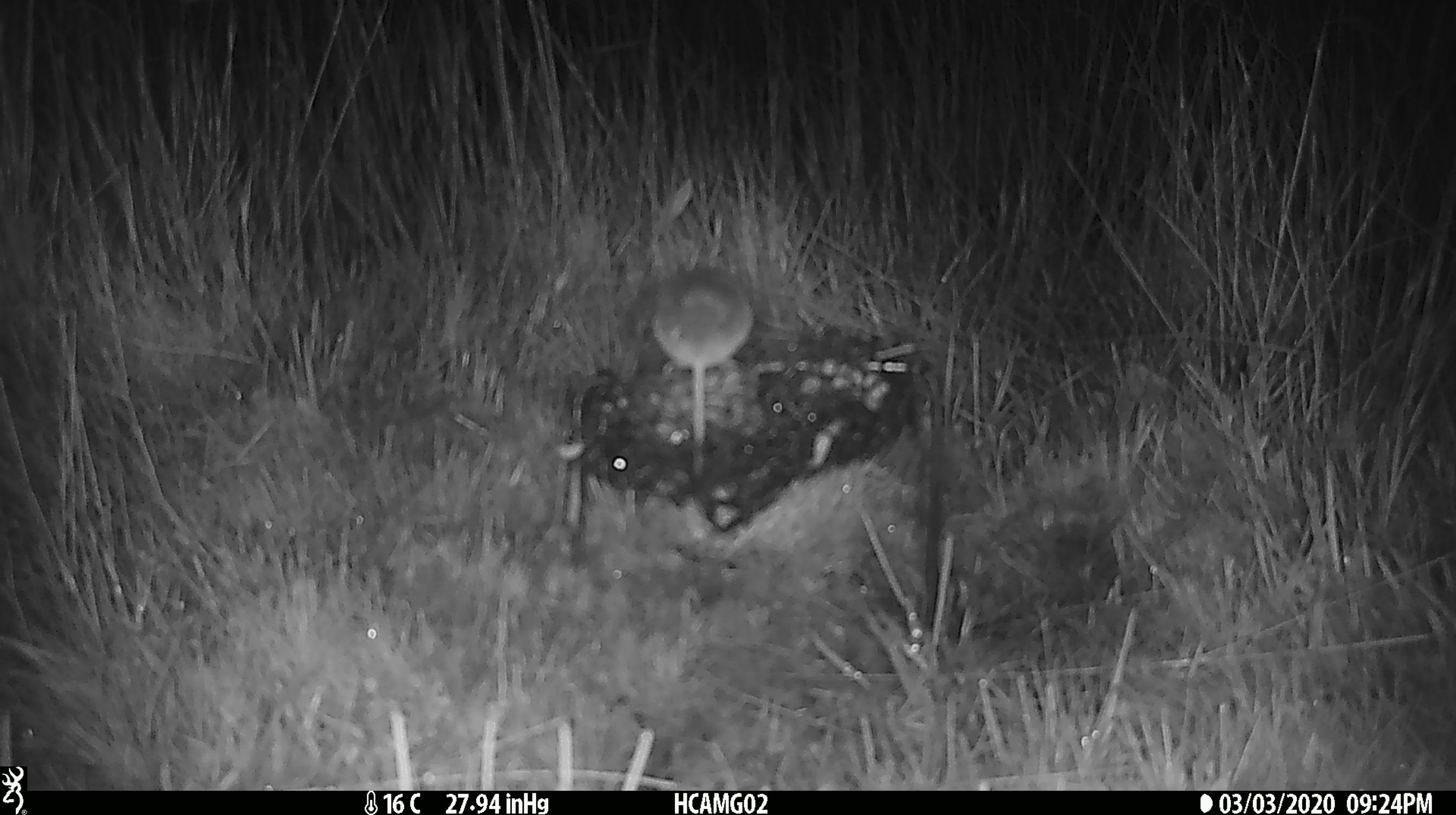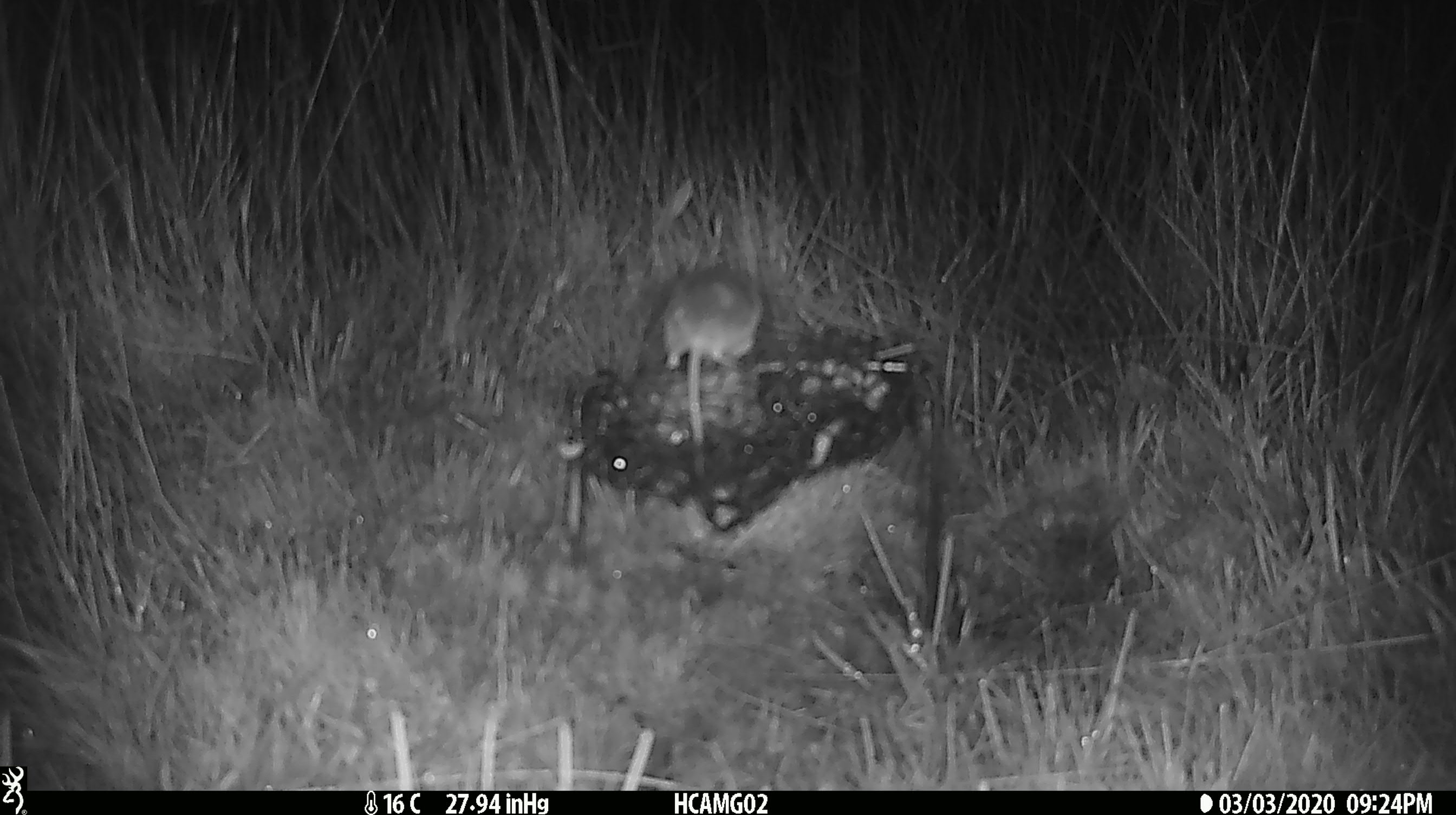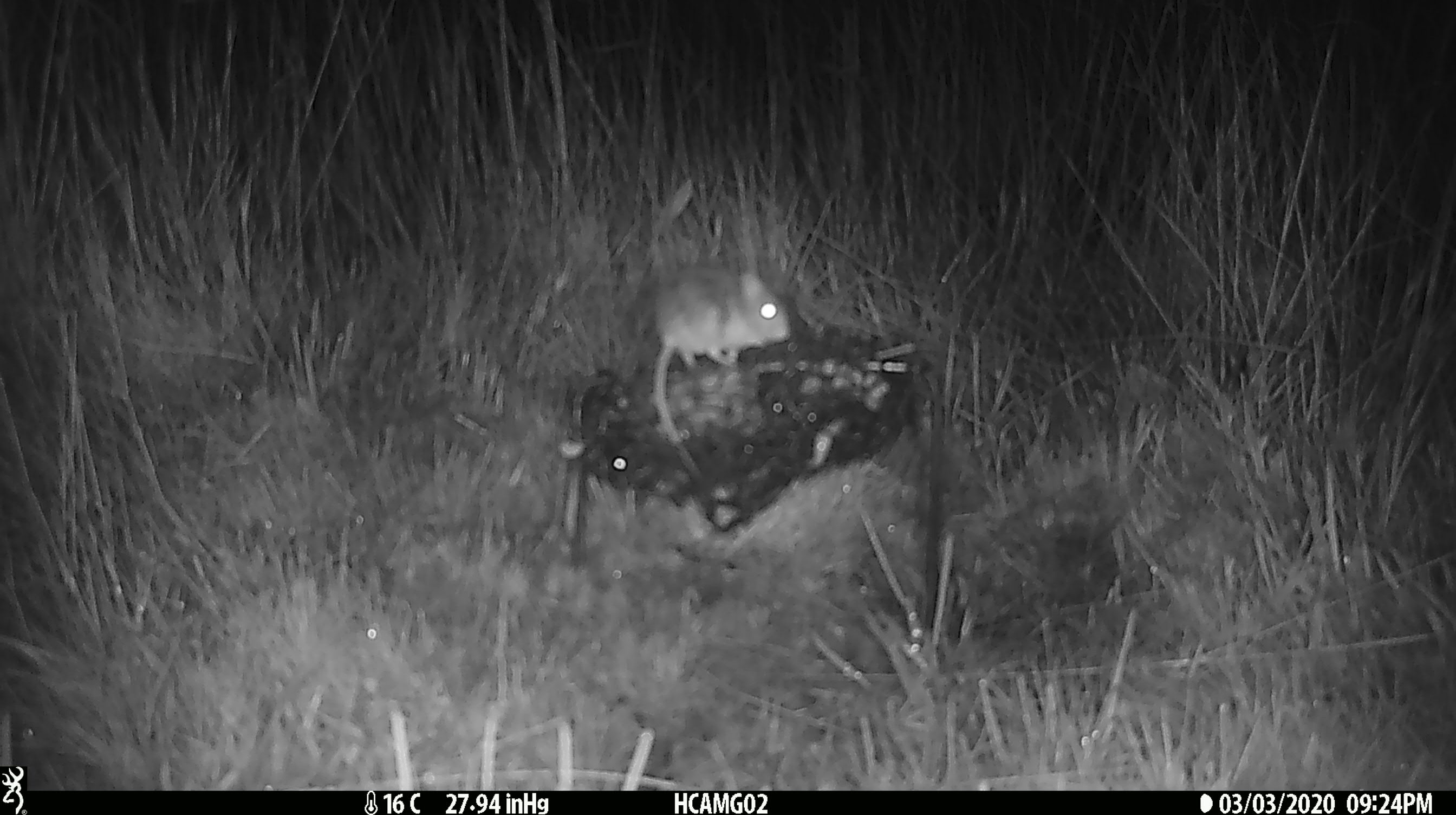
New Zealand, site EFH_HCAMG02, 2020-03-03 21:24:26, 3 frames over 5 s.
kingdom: Animalia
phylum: Chordata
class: Mammalia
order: Rodentia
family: Muridae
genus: Mus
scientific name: Mus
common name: mouse